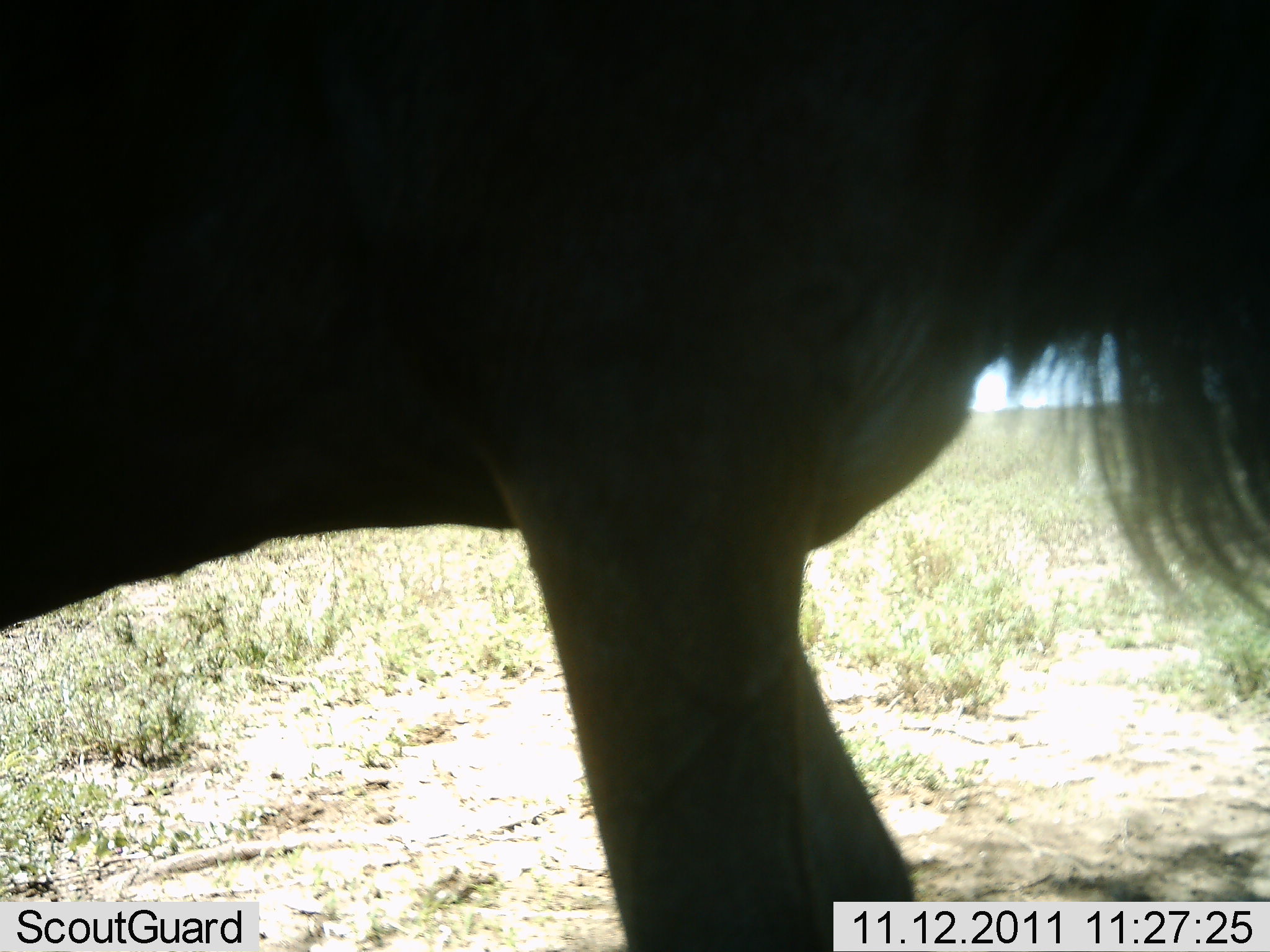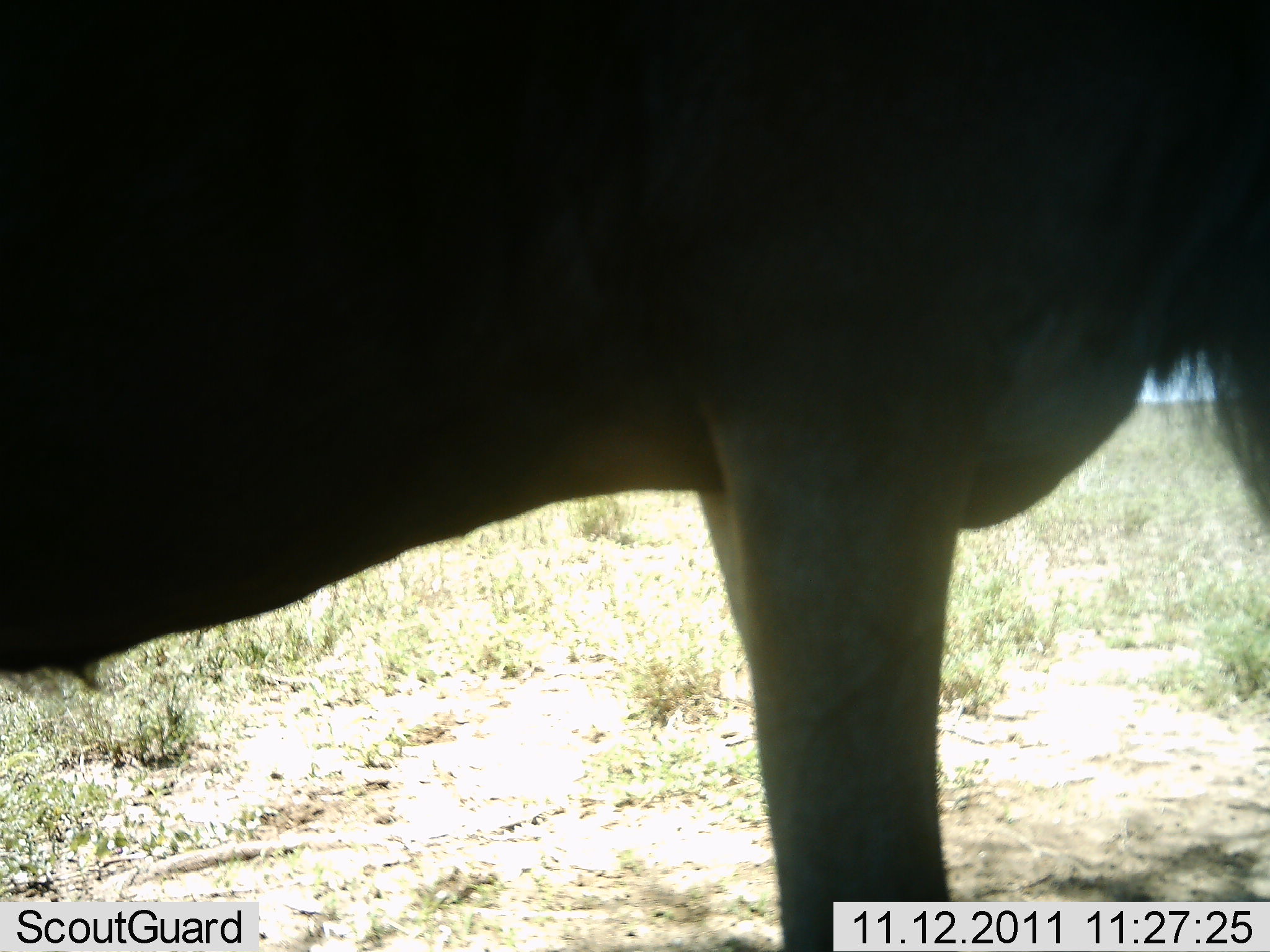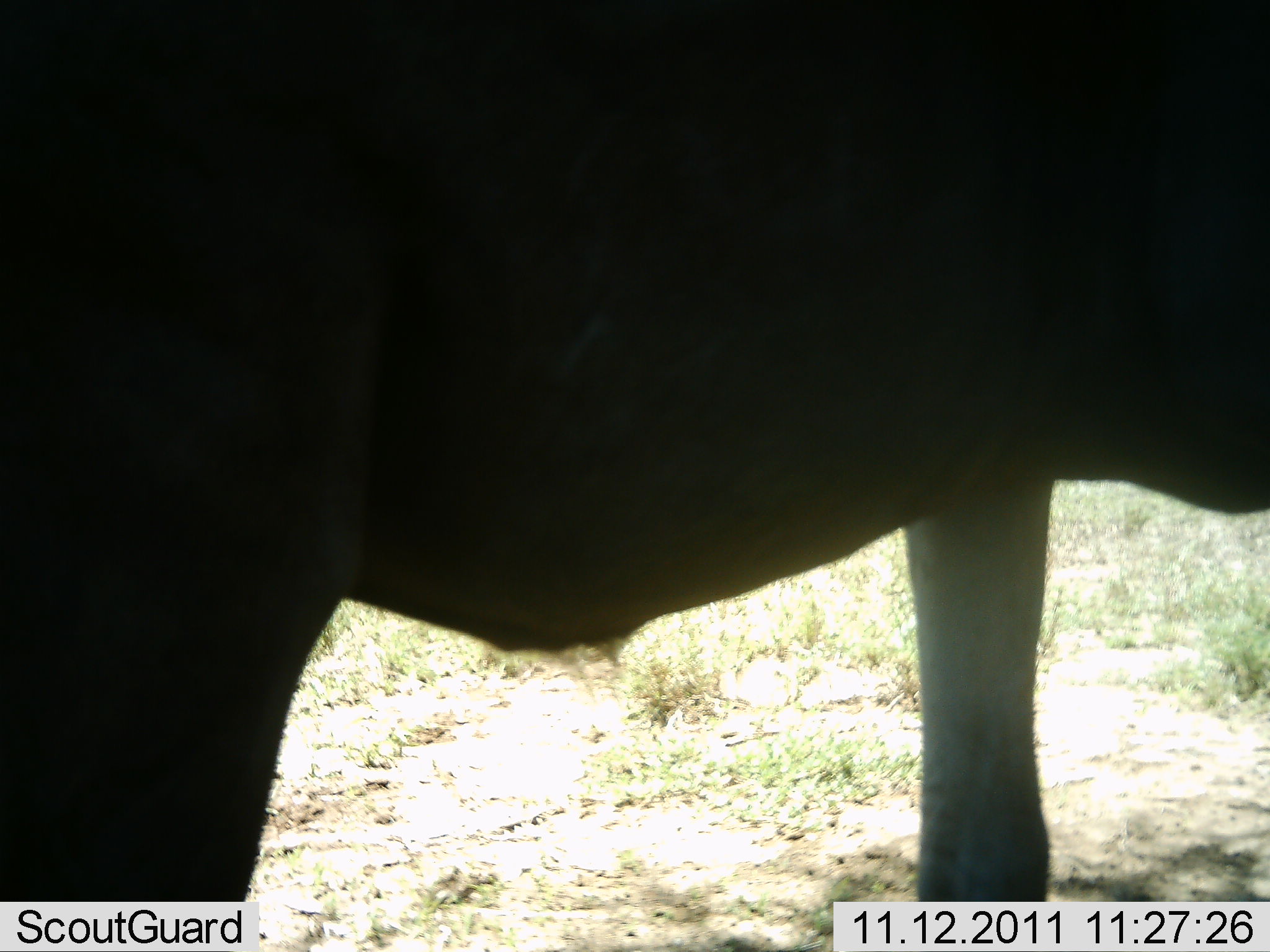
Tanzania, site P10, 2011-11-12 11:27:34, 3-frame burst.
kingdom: Animalia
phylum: Chordata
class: Mammalia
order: Artiodactyla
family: Bovidae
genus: Connochaetes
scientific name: Connochaetes taurinus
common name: blue wildebeest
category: wildebeest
Wildebeest (blue wildebeest) (Connochaetes taurinus), count 1. Behavior (volunteer vote fractions): standing 67%, resting 0%, moving 42%, interacting 0%. Young present (vote fraction): 0%. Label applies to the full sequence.